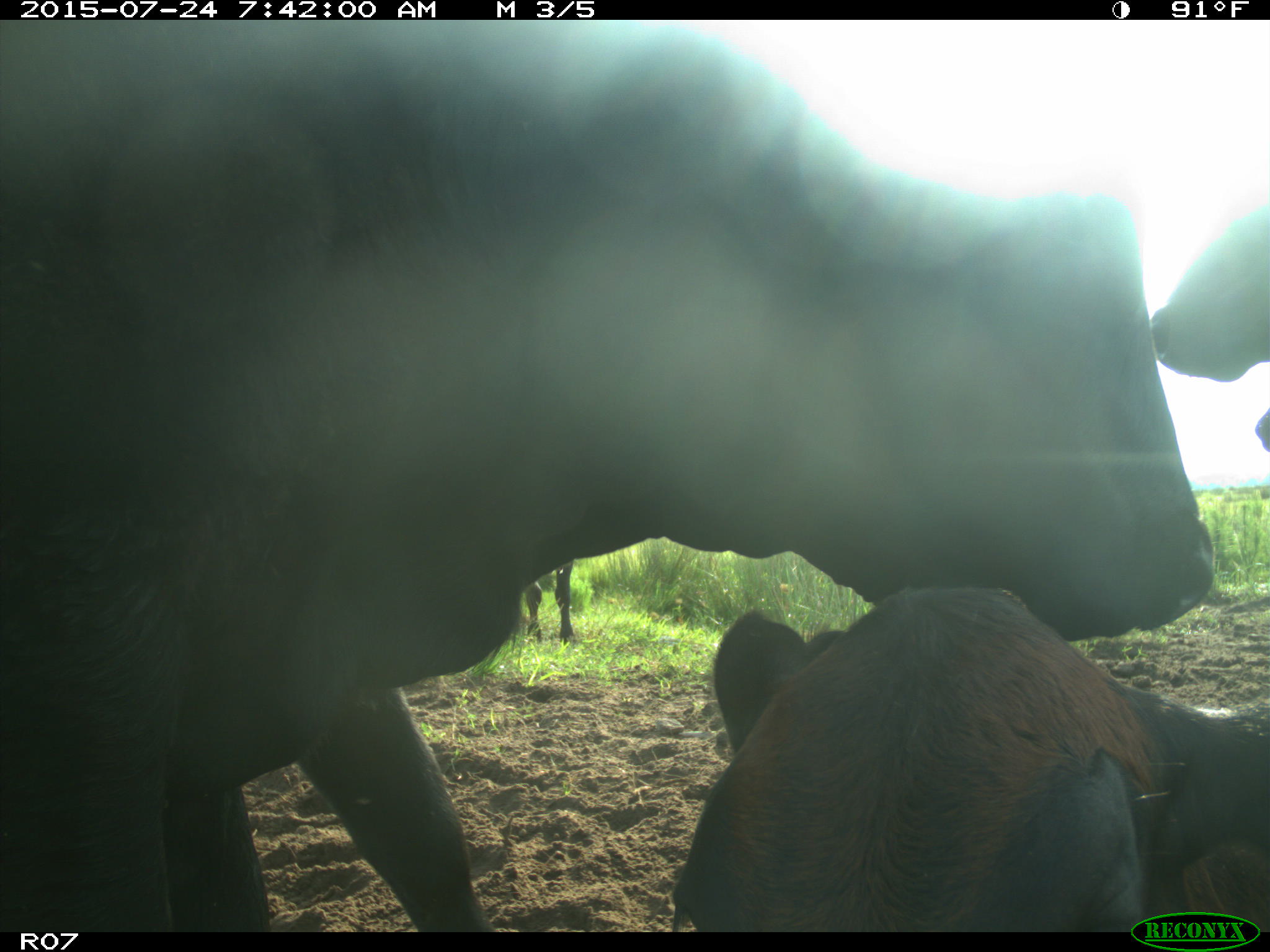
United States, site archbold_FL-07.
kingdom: Animalia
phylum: Chordata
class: Mammalia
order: Artiodactyla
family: Bovidae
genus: Bos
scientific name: Bos taurus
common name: domestic cow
Bos taurus (domestic cow).